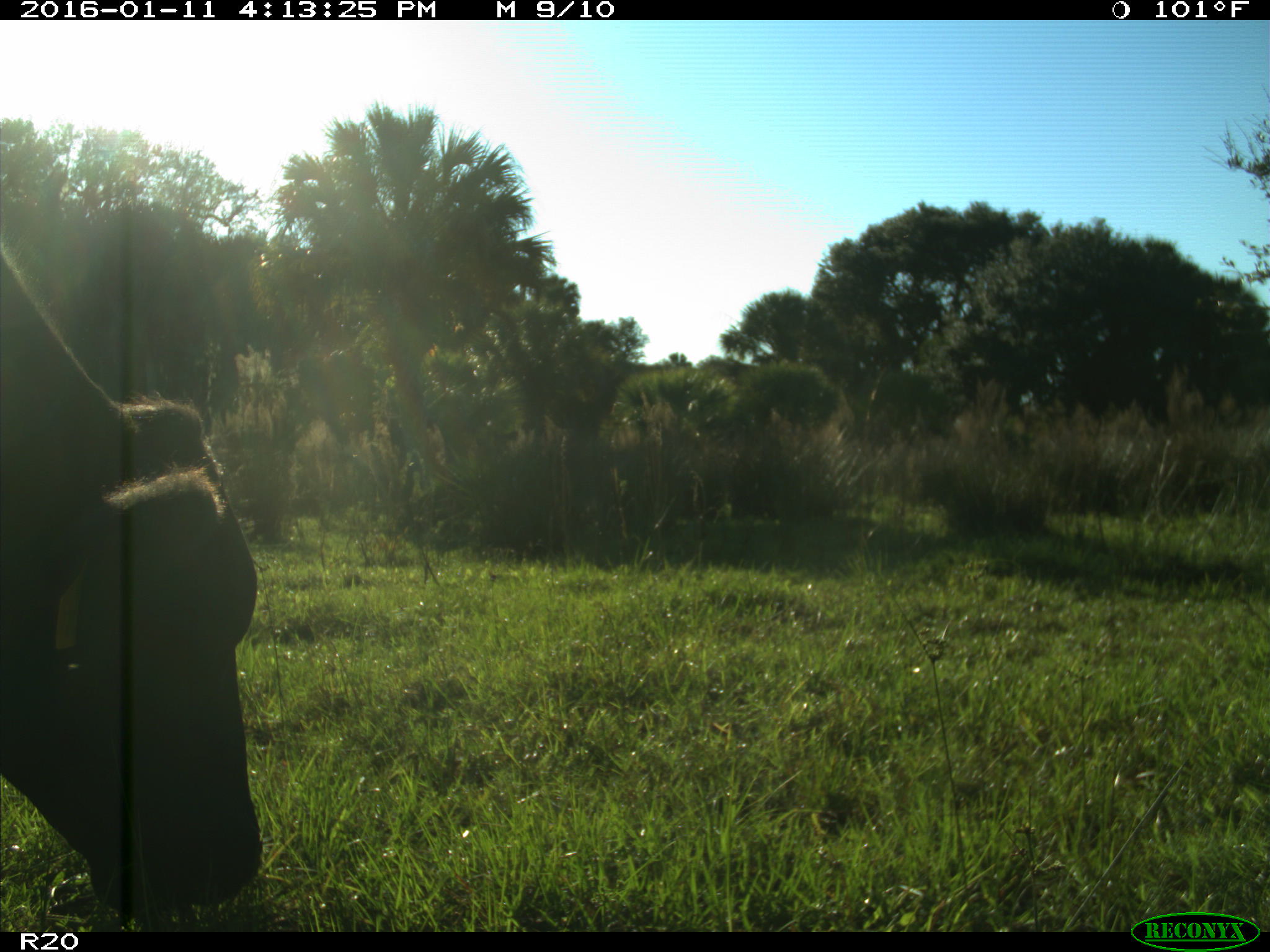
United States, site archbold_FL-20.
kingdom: Animalia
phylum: Chordata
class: Mammalia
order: Artiodactyla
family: Bovidae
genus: Bos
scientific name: Bos taurus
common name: domestic cow